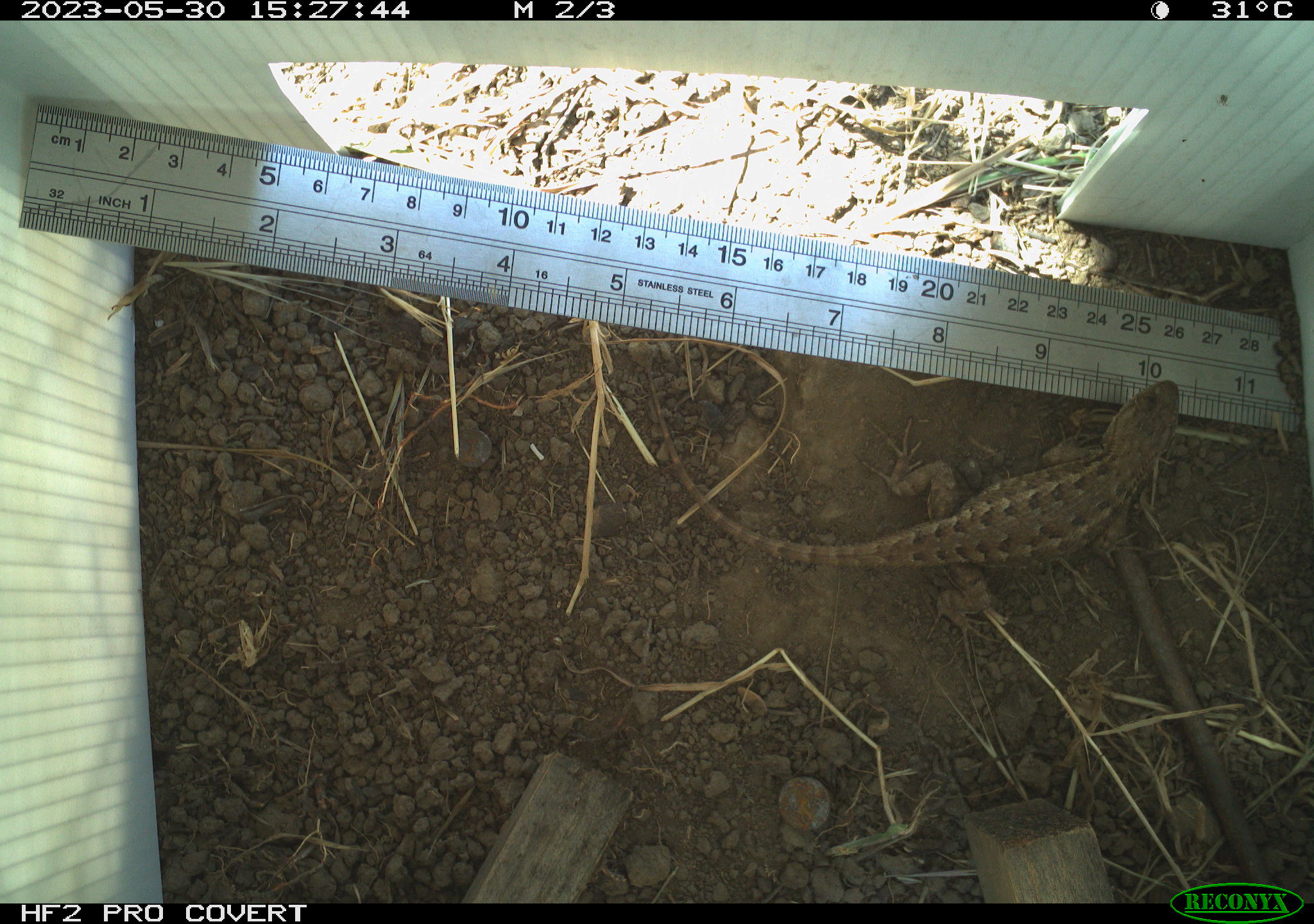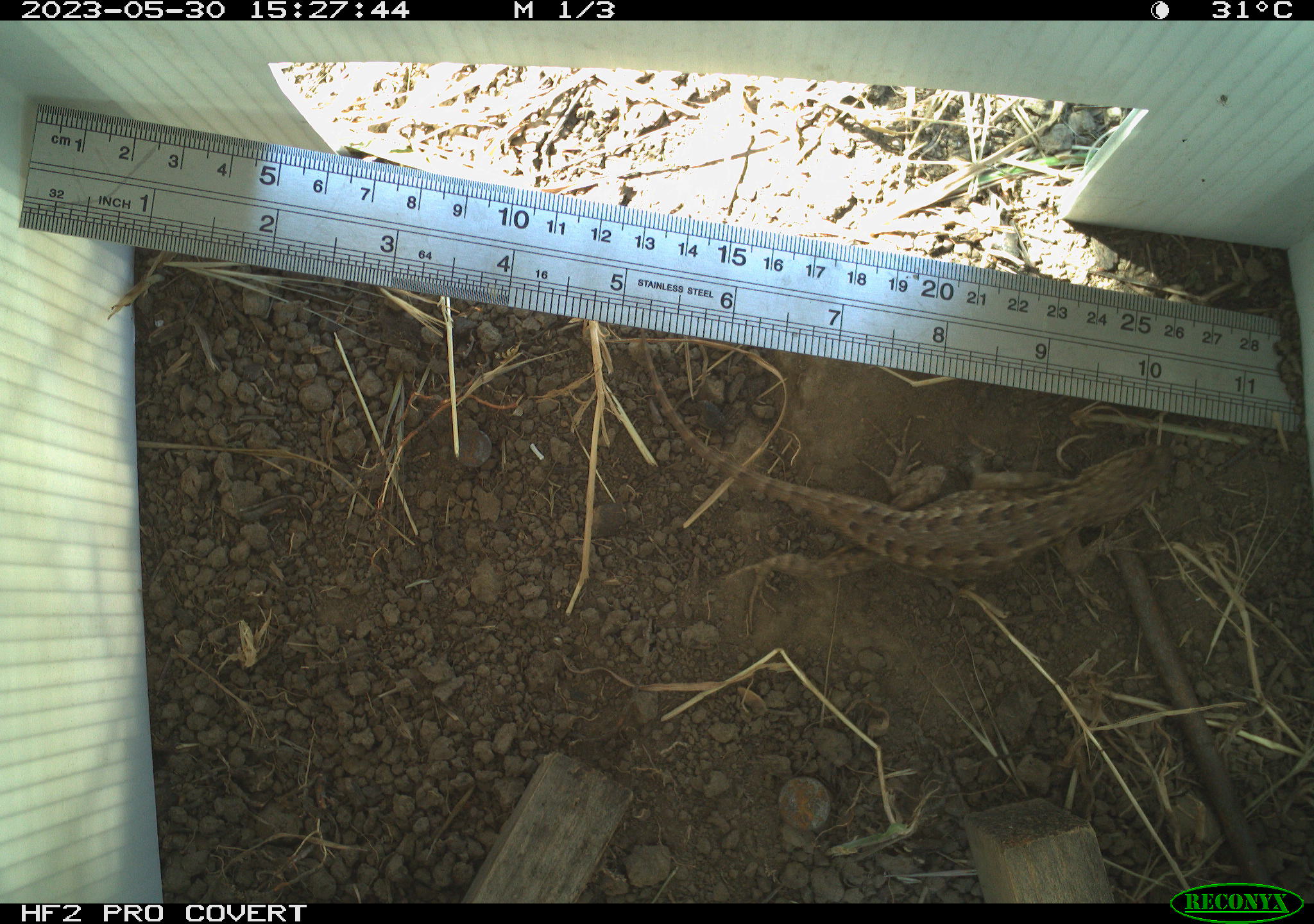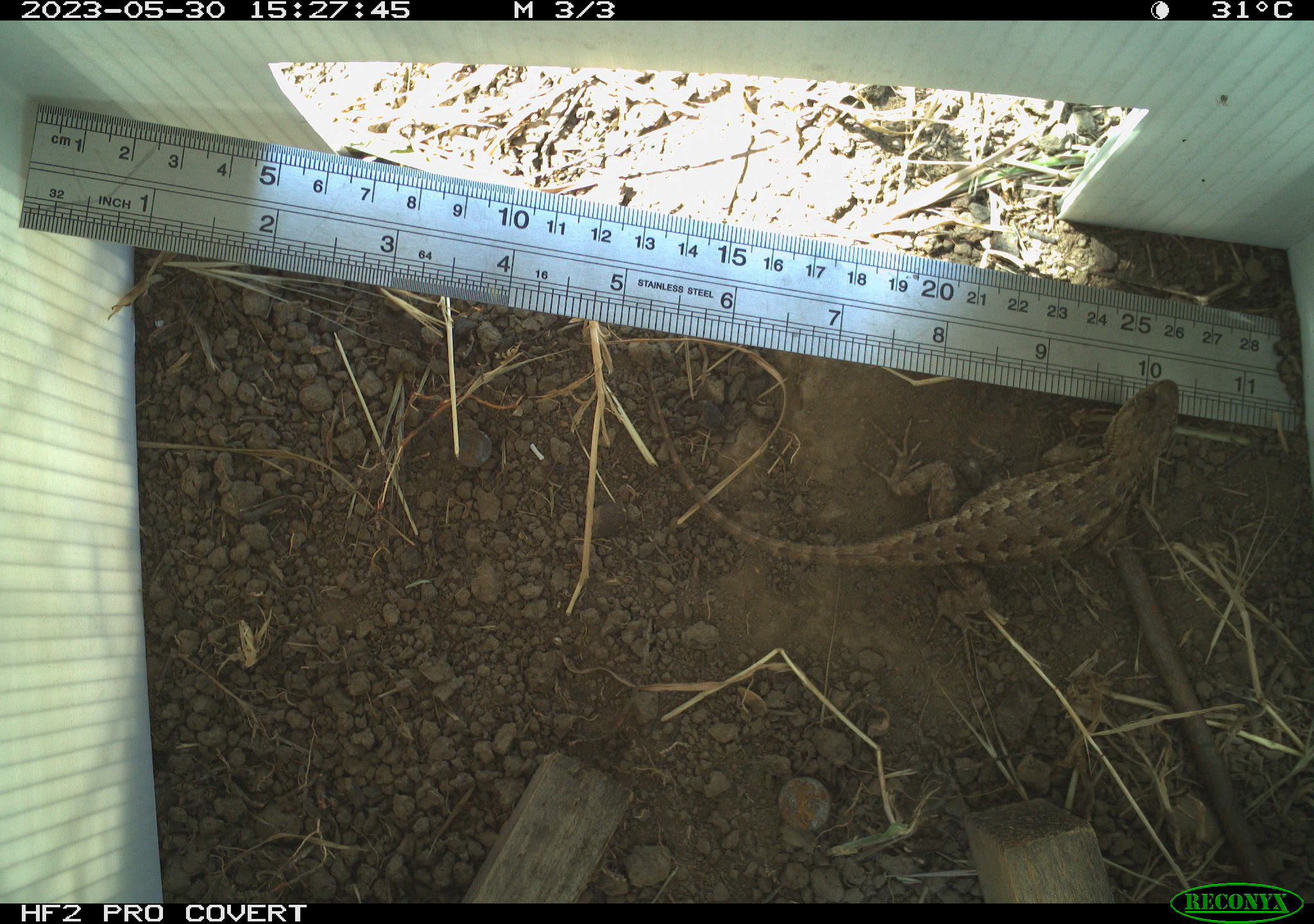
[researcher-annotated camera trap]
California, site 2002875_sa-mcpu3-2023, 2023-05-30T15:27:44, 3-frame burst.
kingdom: Animalia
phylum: Chordata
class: Reptilia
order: Squamata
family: Phrynosomatidae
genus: Sceloporus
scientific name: Sceloporus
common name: spiny lizards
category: sceloporus species